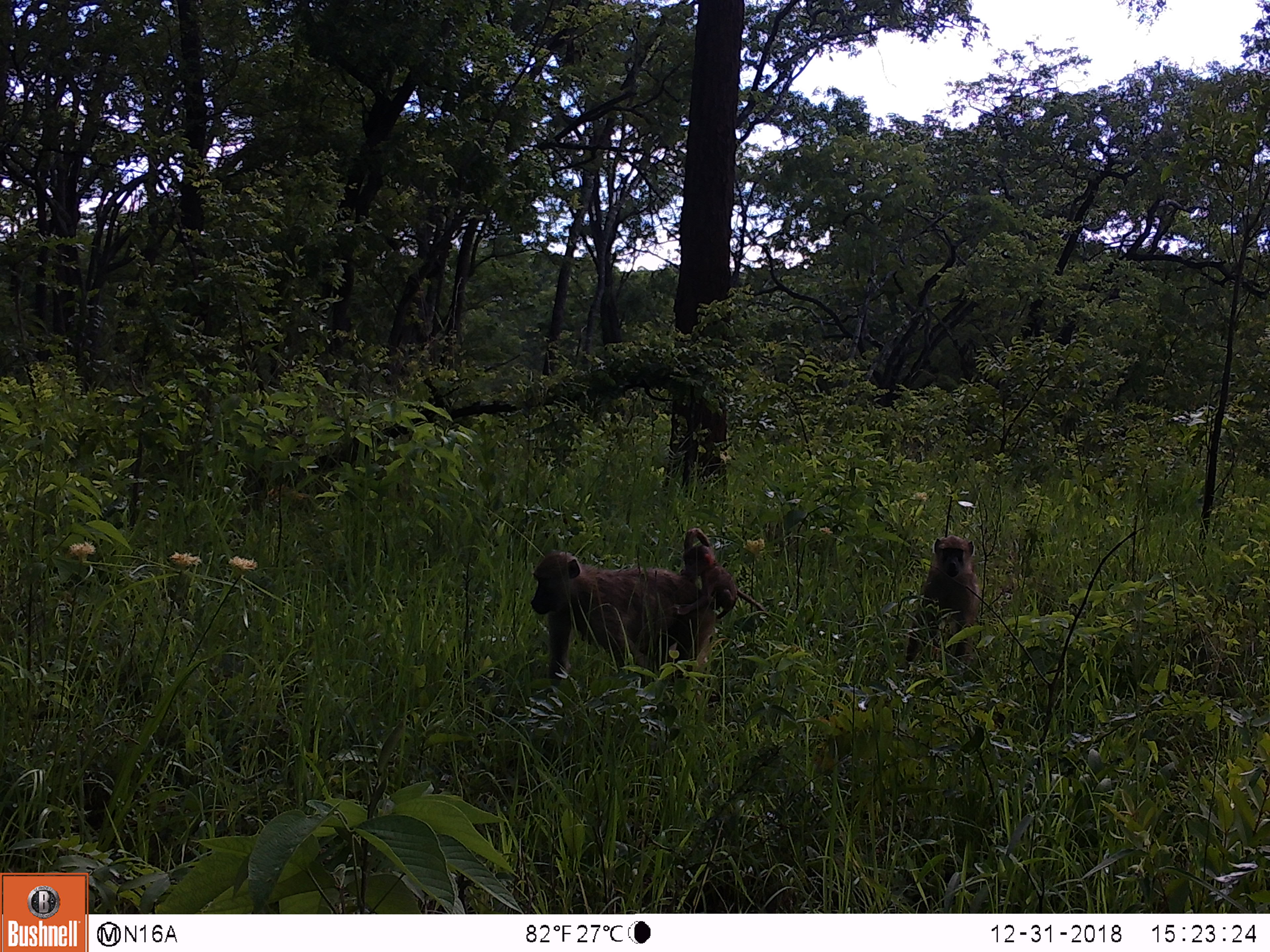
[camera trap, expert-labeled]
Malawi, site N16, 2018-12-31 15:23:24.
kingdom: Animalia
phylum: Chordata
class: Mammalia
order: Primates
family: Cercopithecidae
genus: Papio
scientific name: Papio cynocephalus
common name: yellow baboon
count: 3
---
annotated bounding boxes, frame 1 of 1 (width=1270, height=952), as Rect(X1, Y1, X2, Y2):
yellow baboon: Rect(512, 526, 724, 704); Rect(896, 517, 989, 675); Rect(674, 547, 769, 626)